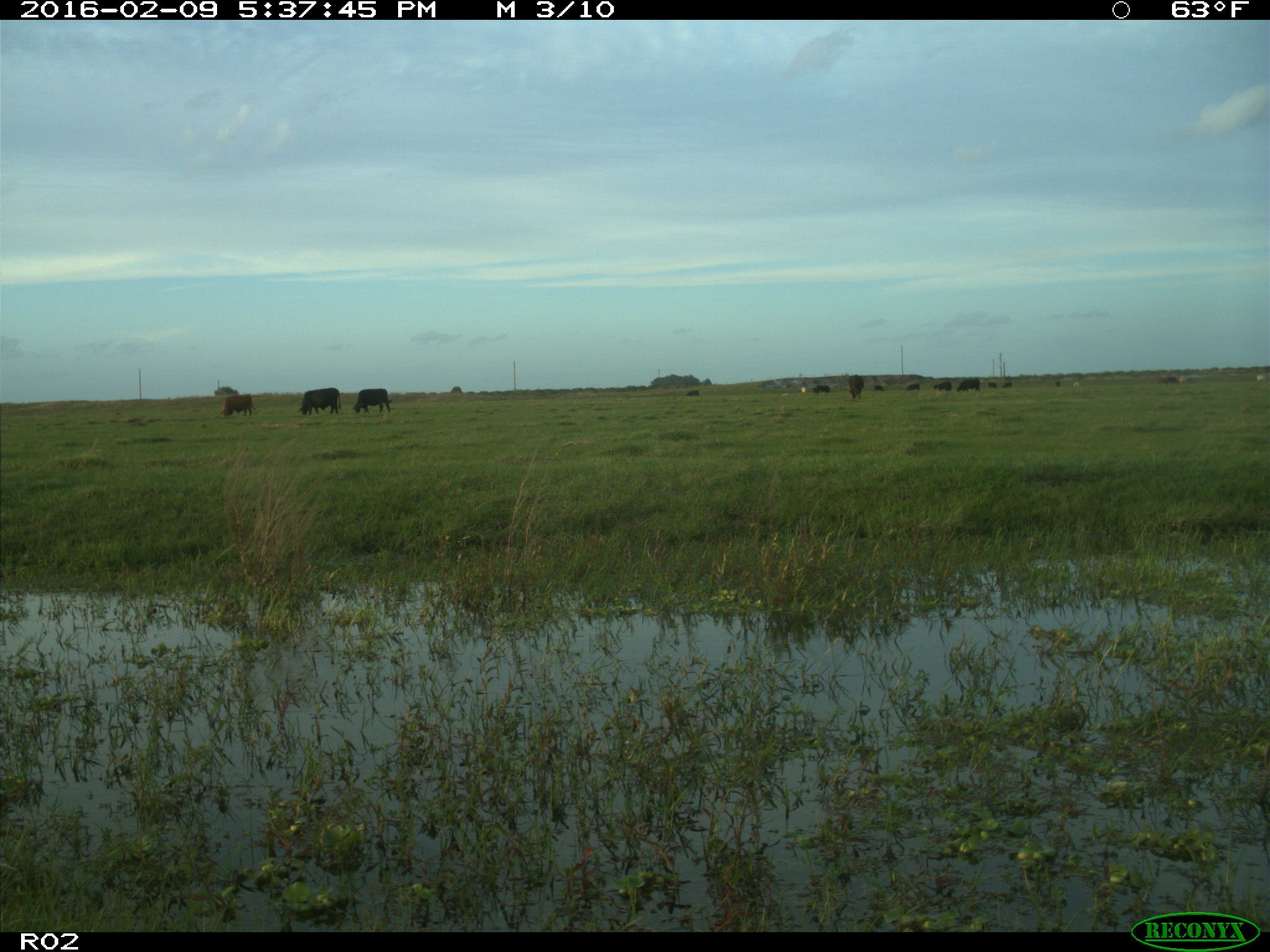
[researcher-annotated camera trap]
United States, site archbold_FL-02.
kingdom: Animalia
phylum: Chordata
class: Mammalia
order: Artiodactyla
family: Bovidae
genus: Bos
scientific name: Bos taurus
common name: domestic cow